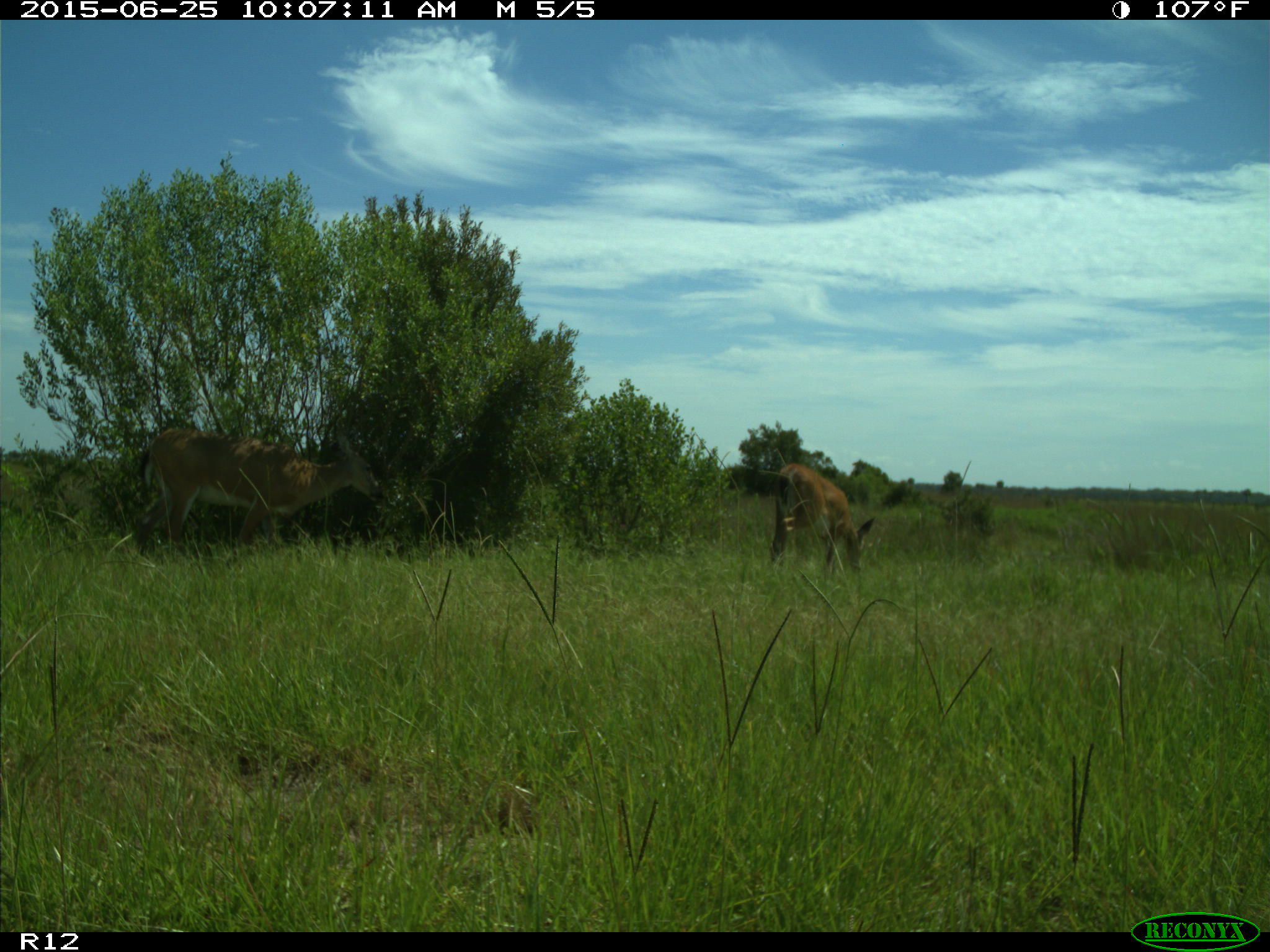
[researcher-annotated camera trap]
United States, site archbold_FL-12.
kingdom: Animalia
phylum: Chordata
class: Mammalia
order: Artiodactyla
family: Cervidae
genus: Odocoileus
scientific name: Odocoileus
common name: deer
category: unidentified deer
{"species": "unidentified deer (deer) (Odocoileus)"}